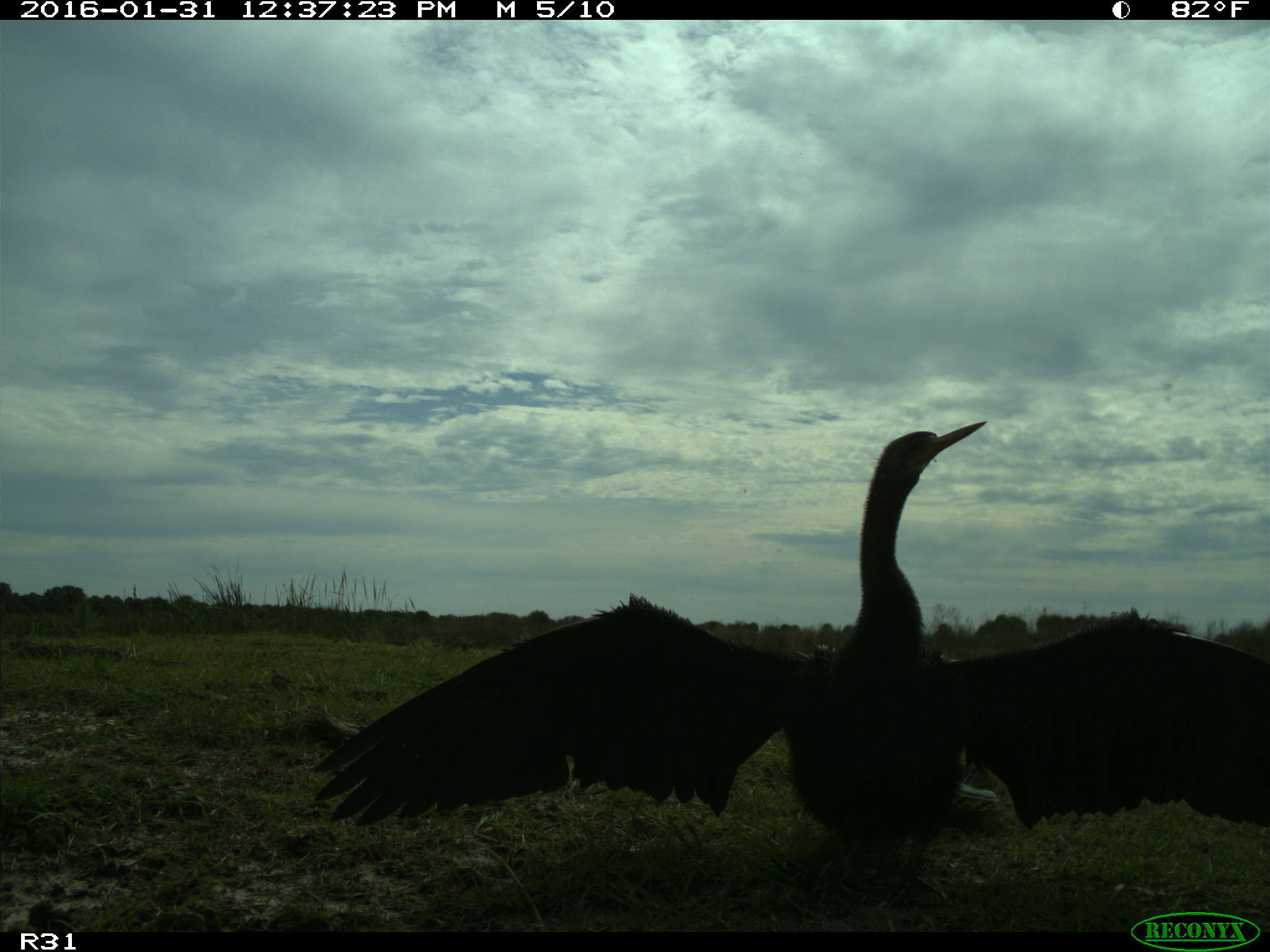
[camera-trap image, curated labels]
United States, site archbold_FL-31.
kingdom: Animalia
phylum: Chordata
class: Aves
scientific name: Aves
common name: birds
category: unidentified bird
Unidentified bird (birds) (Aves).